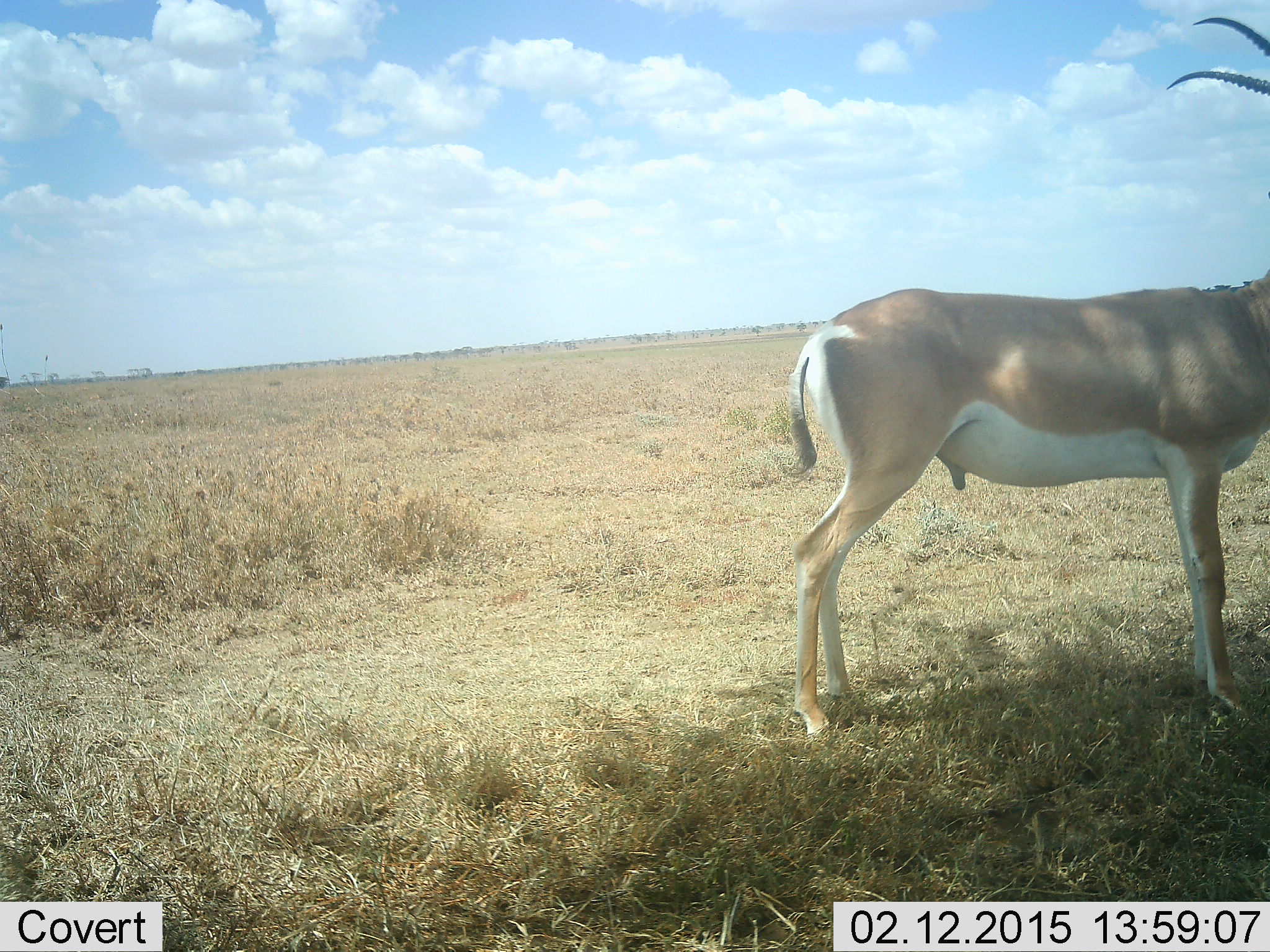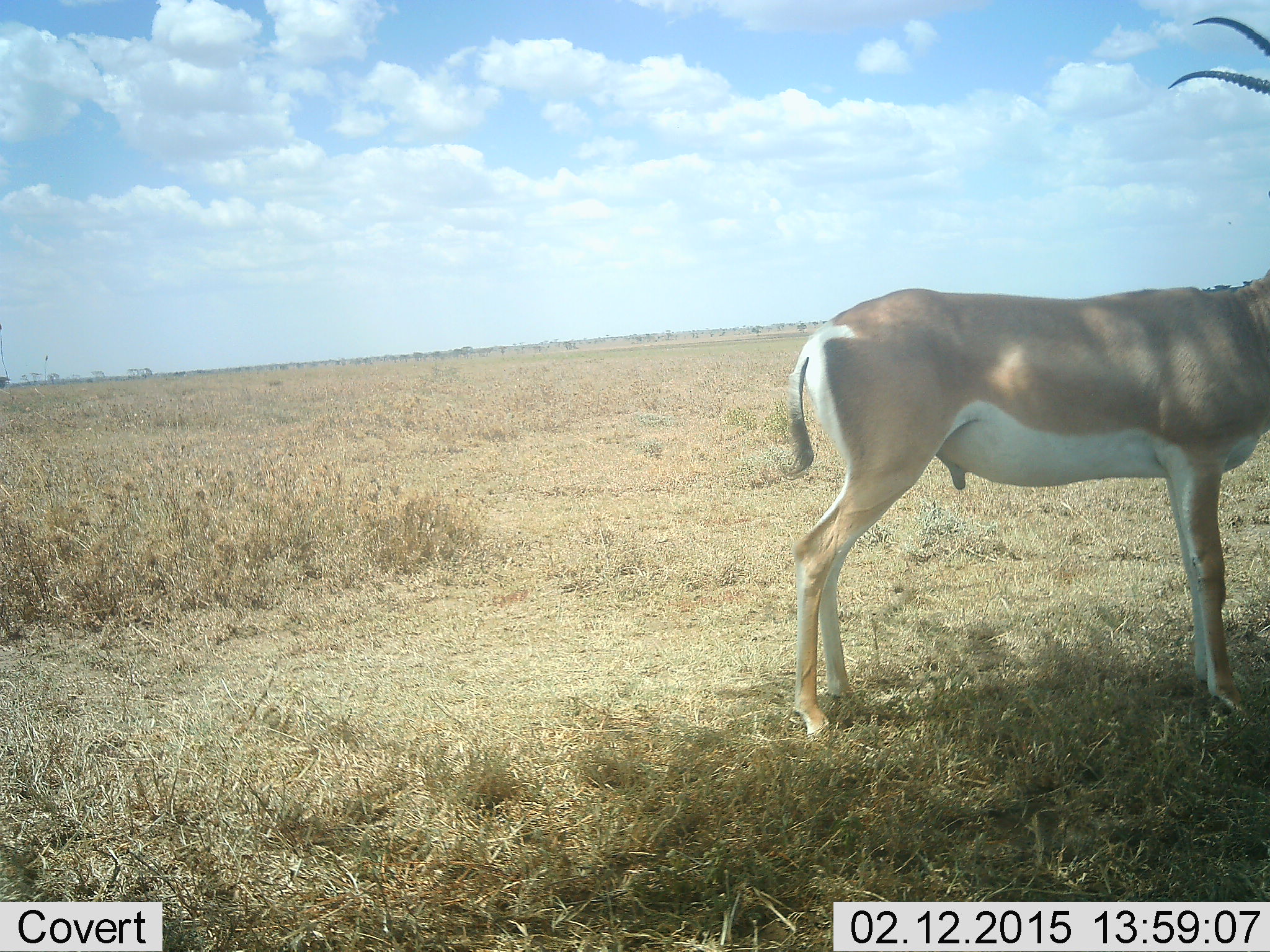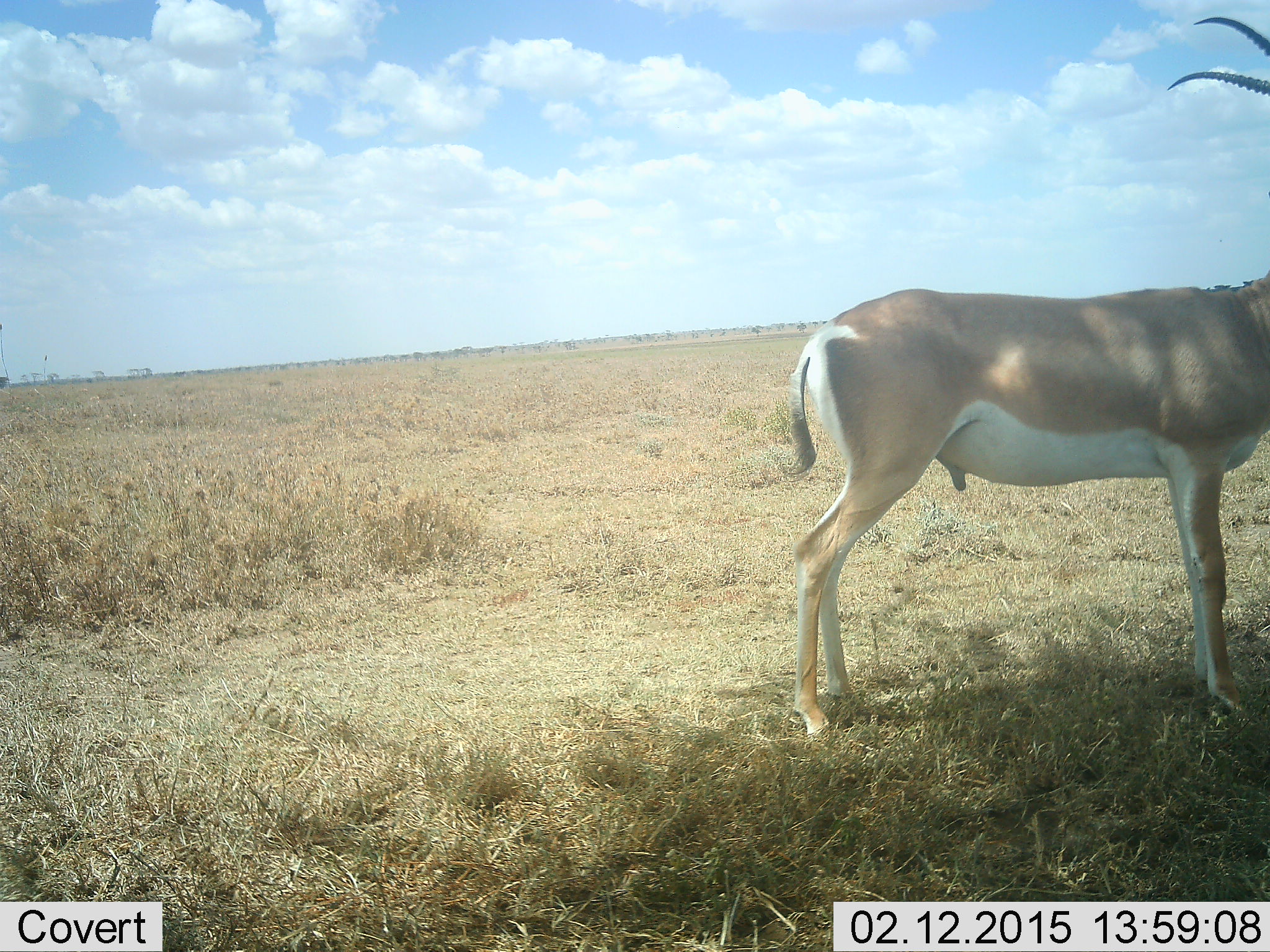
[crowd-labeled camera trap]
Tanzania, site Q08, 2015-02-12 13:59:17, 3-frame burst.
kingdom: Animalia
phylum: Chordata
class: Mammalia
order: Artiodactyla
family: Bovidae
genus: Nanger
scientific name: Nanger granti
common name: grant's gazelle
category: gazellegrants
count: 1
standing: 100%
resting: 0%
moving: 0%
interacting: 0%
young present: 0%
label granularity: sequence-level